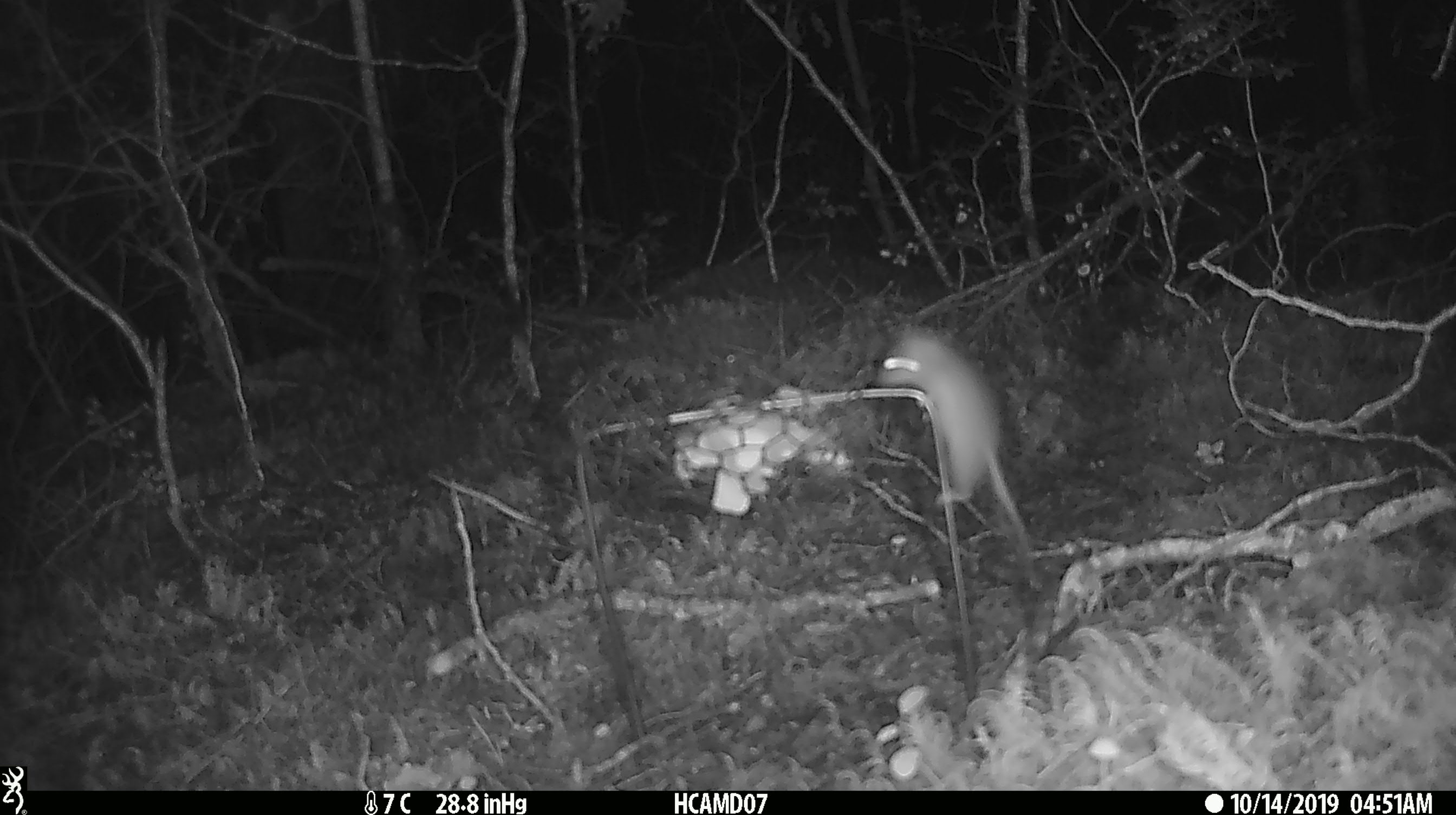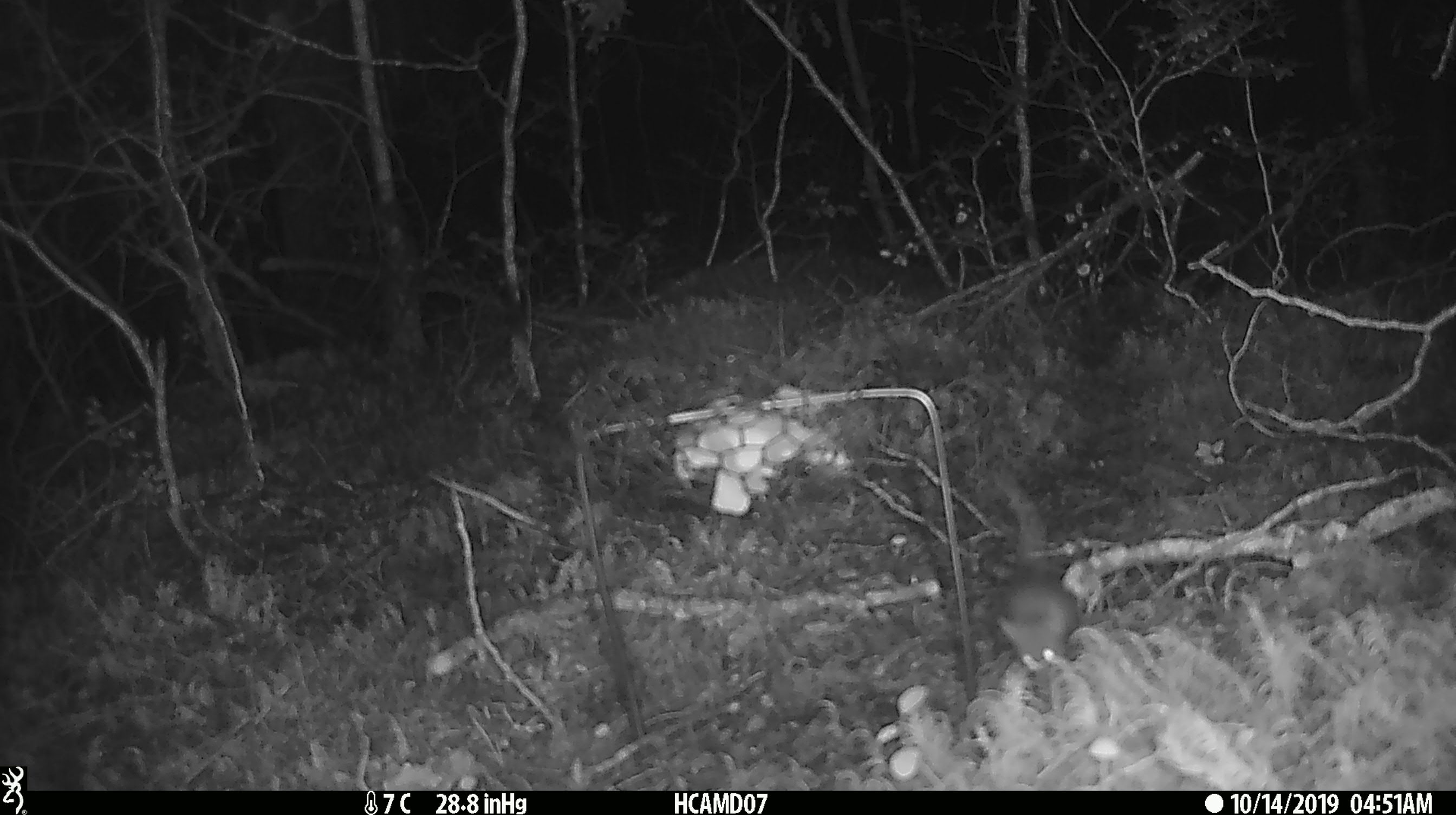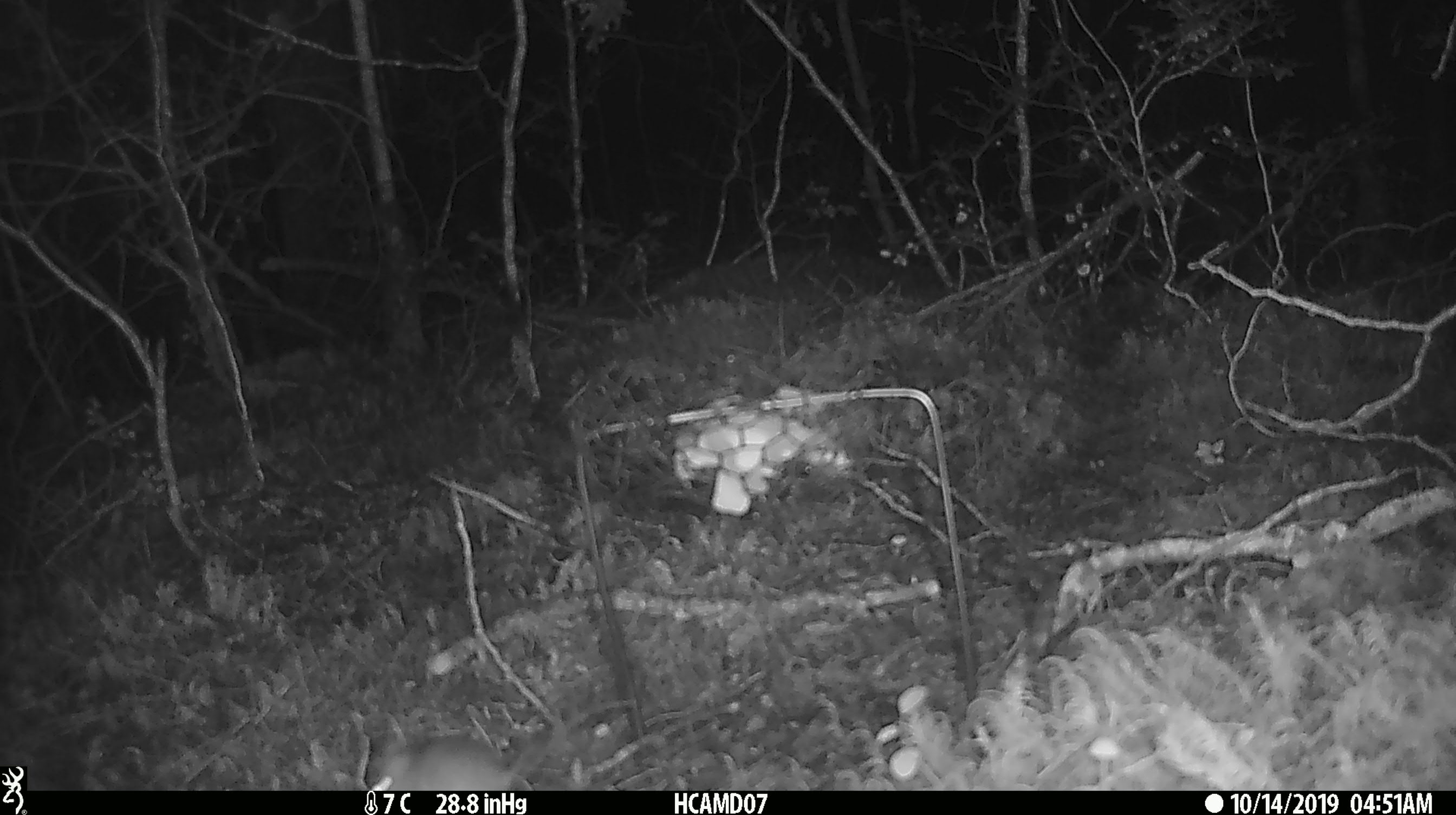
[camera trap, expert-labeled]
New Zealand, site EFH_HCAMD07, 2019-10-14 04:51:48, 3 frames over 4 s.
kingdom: Animalia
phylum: Chordata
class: Mammalia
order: Rodentia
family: Muridae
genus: Mus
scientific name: Mus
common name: mouse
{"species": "mouse (Mus)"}